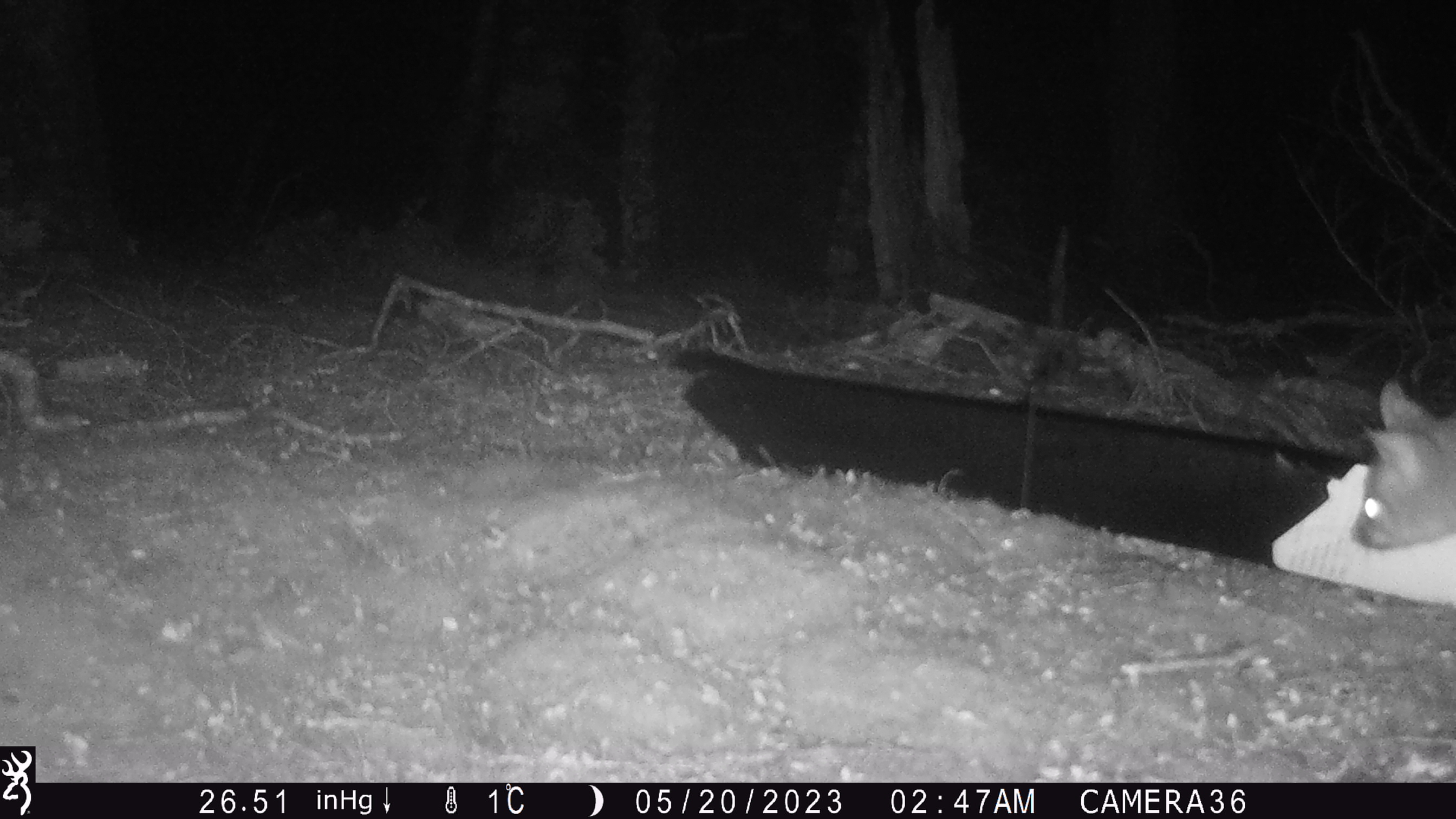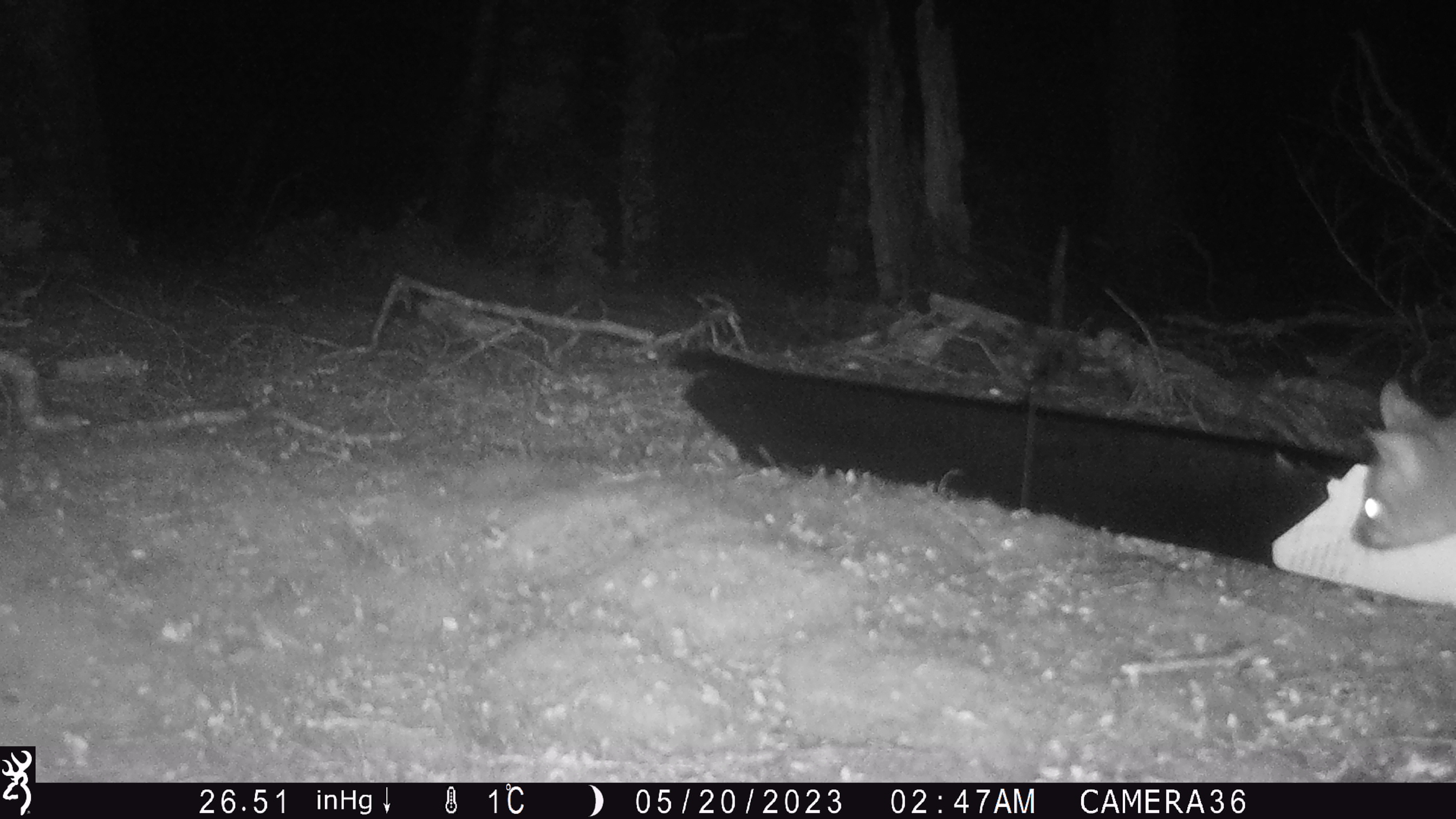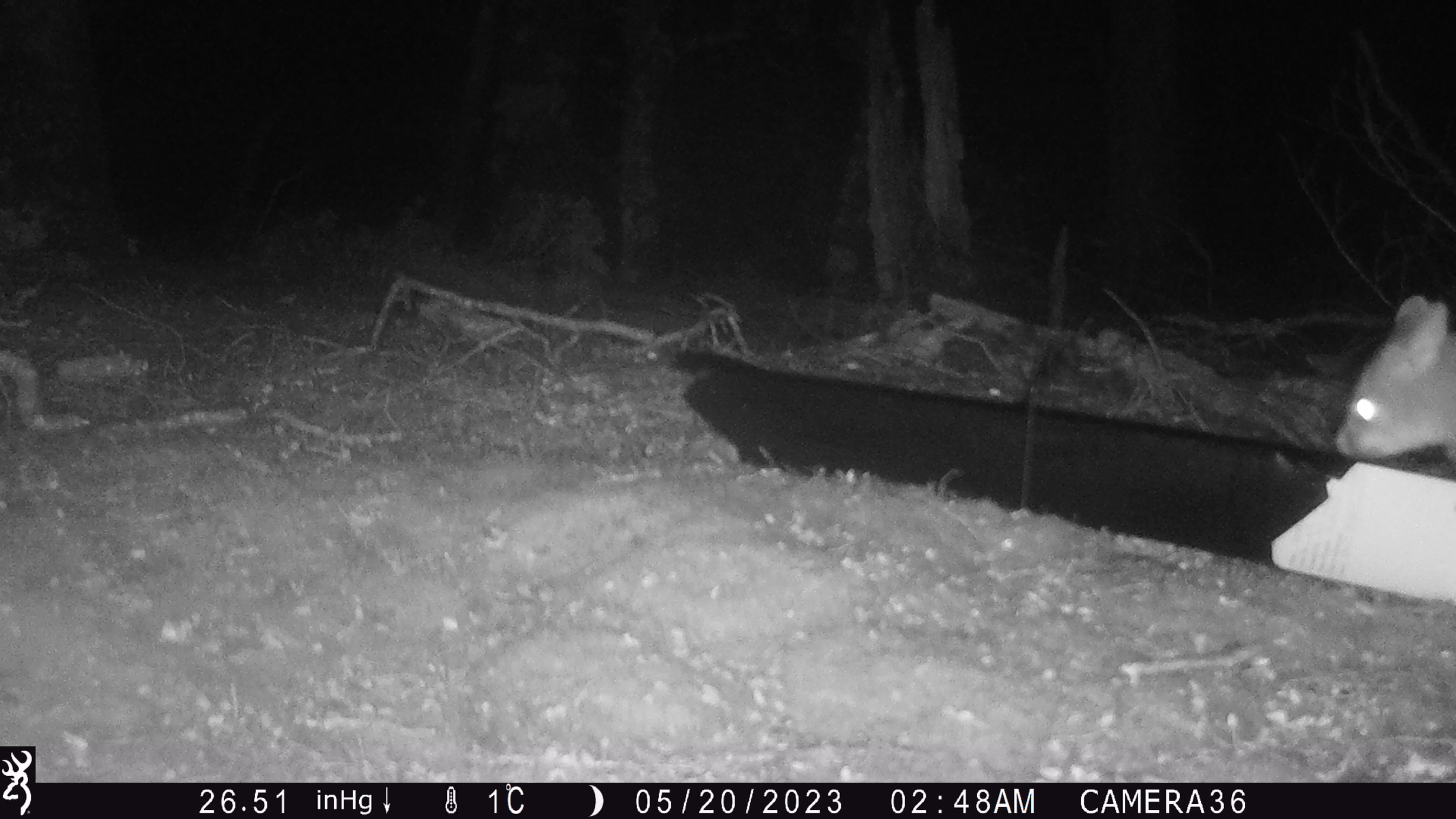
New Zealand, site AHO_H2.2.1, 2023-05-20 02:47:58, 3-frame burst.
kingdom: Animalia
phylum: Chordata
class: Mammalia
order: Diprotodontia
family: Phalangeridae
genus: Trichosurus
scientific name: Trichosurus vulpecula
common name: common brushtail possum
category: possum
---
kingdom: Animalia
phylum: Chordata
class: Mammalia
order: Carnivora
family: Mustelidae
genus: Mustela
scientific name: Mustela erminea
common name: stoat